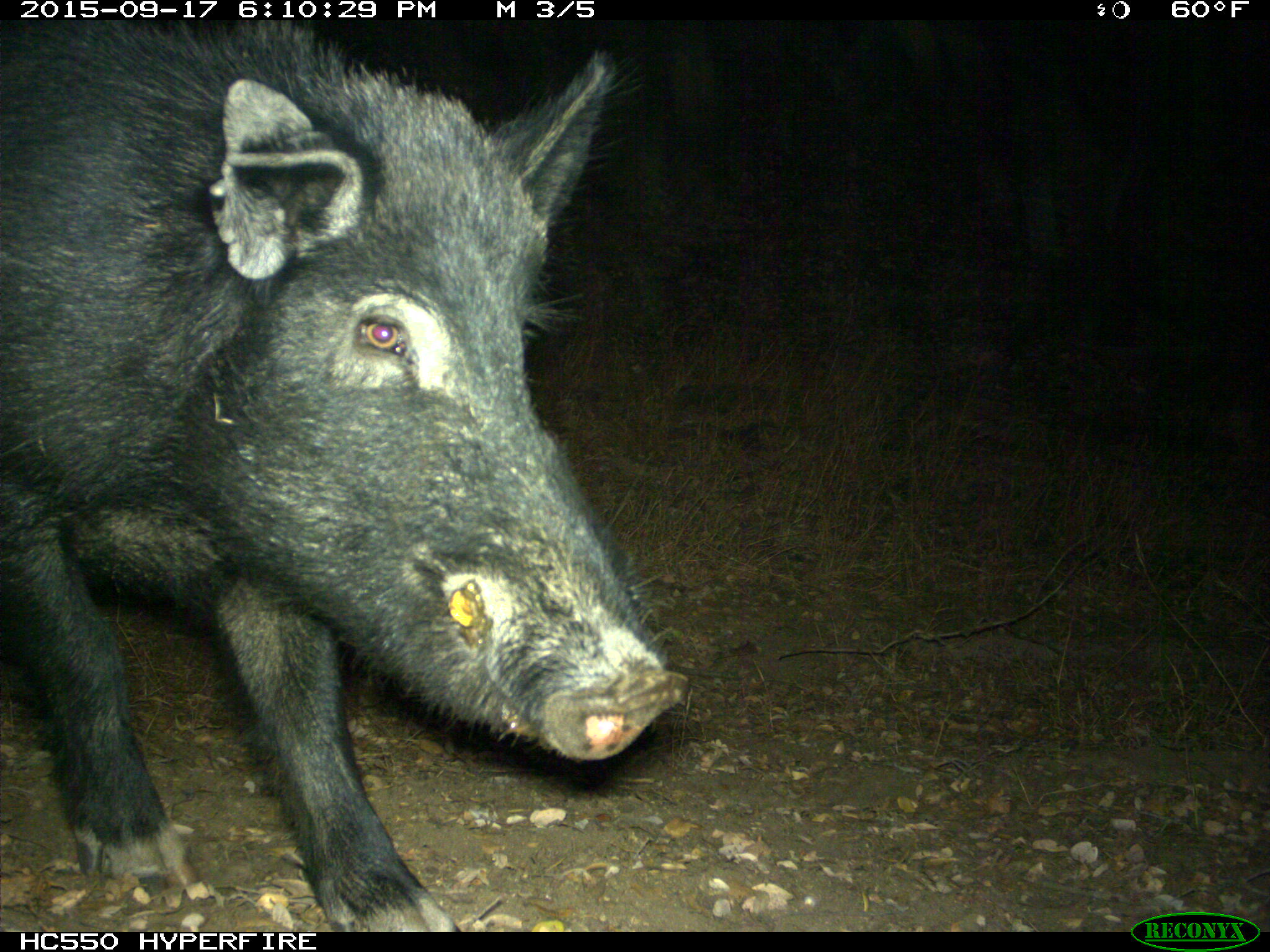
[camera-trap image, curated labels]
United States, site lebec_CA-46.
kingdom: Animalia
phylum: Chordata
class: Mammalia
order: Artiodactyla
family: Suidae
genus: Sus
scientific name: Sus scrofa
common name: wild boar